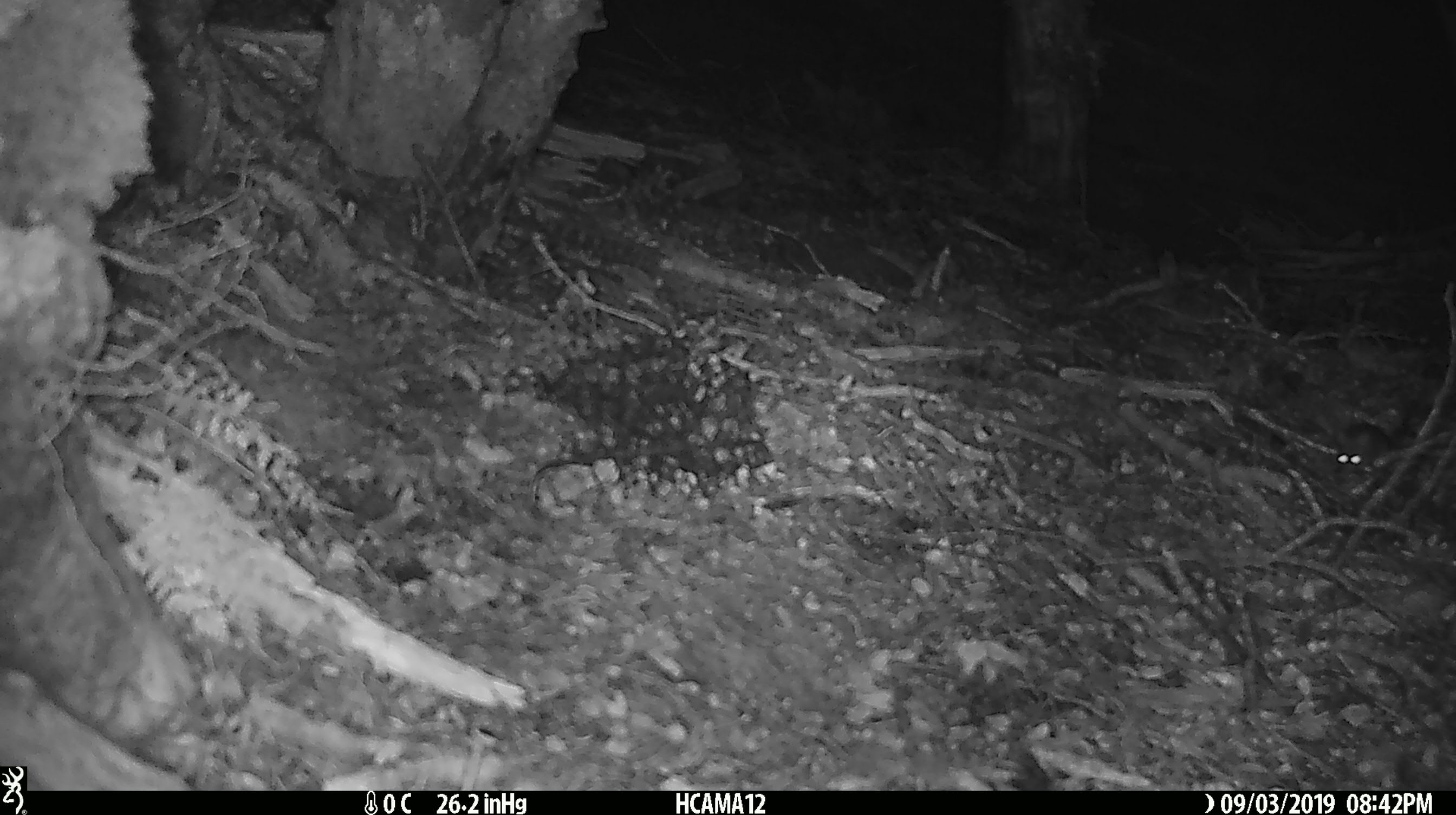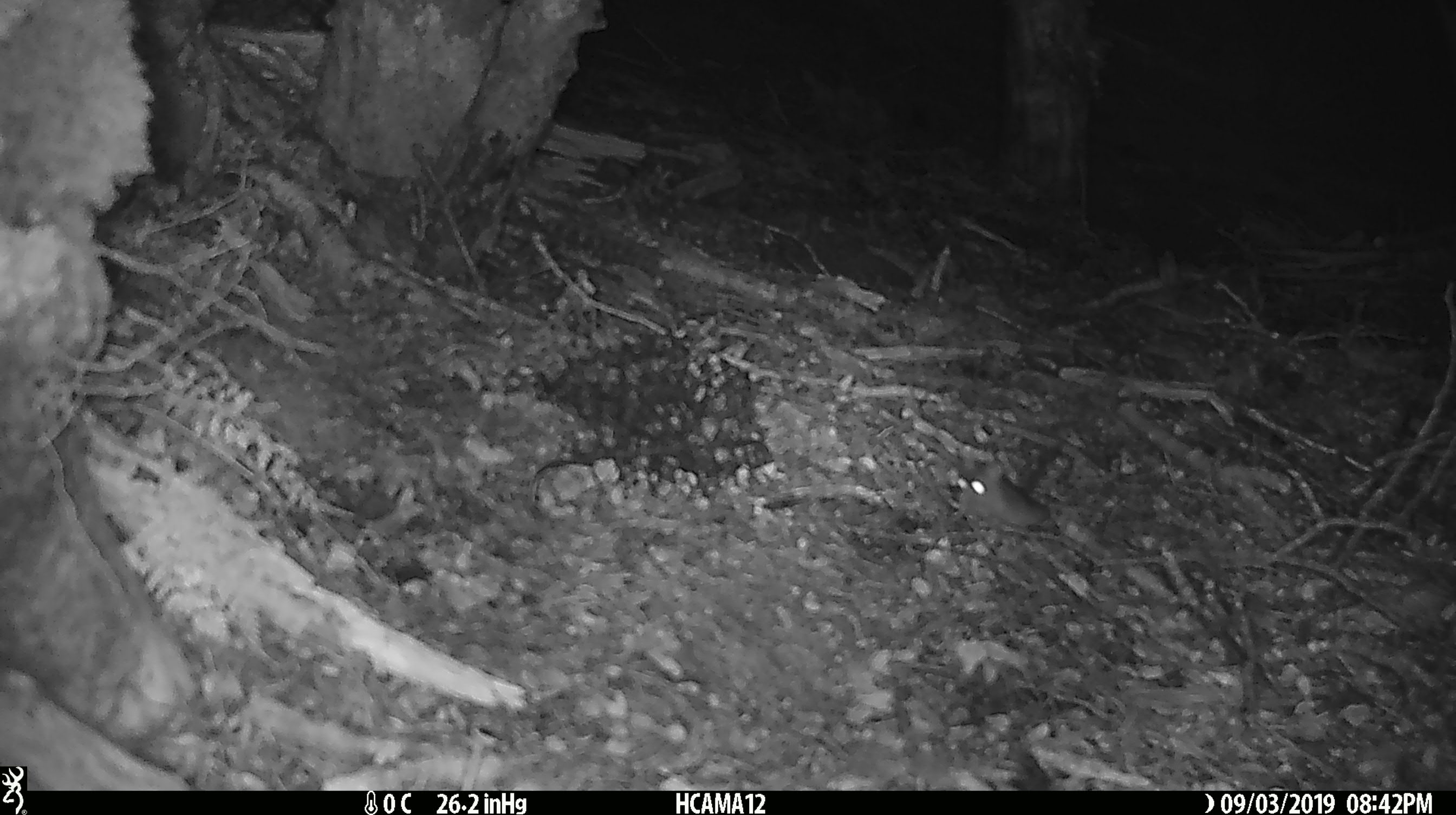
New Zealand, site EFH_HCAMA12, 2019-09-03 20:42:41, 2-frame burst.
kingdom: Animalia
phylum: Chordata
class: Mammalia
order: Rodentia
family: Muridae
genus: Mus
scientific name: Mus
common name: mouse